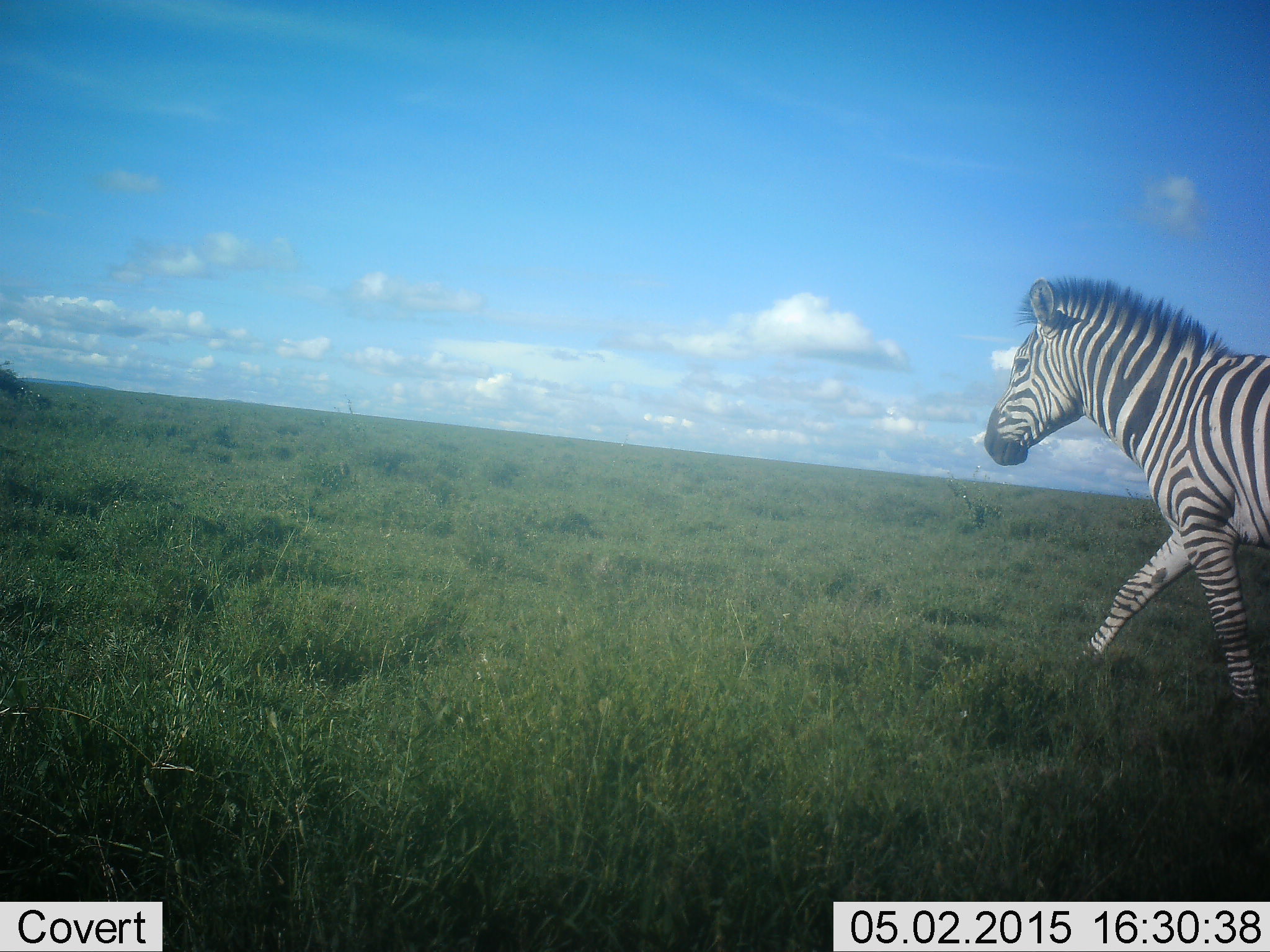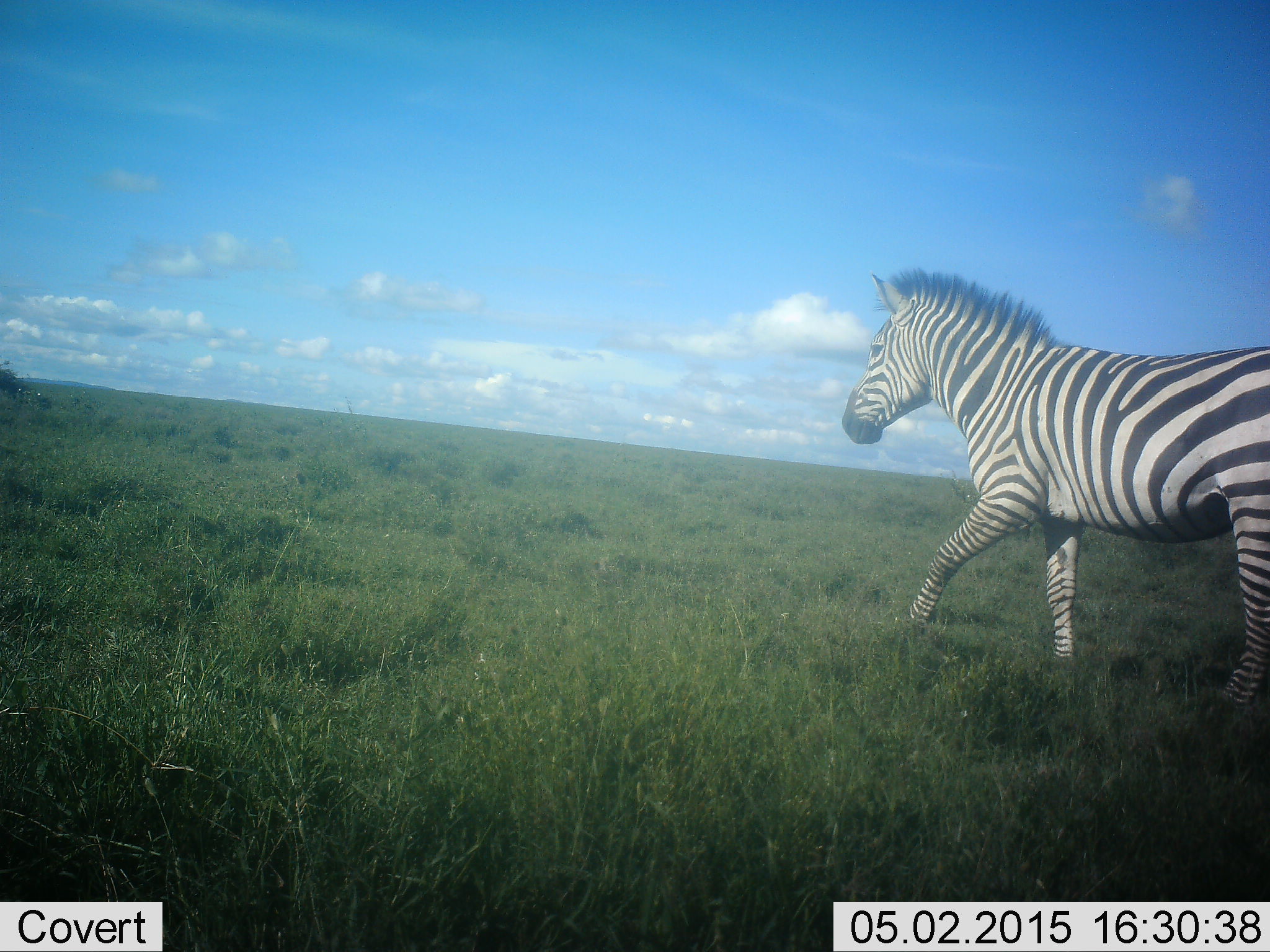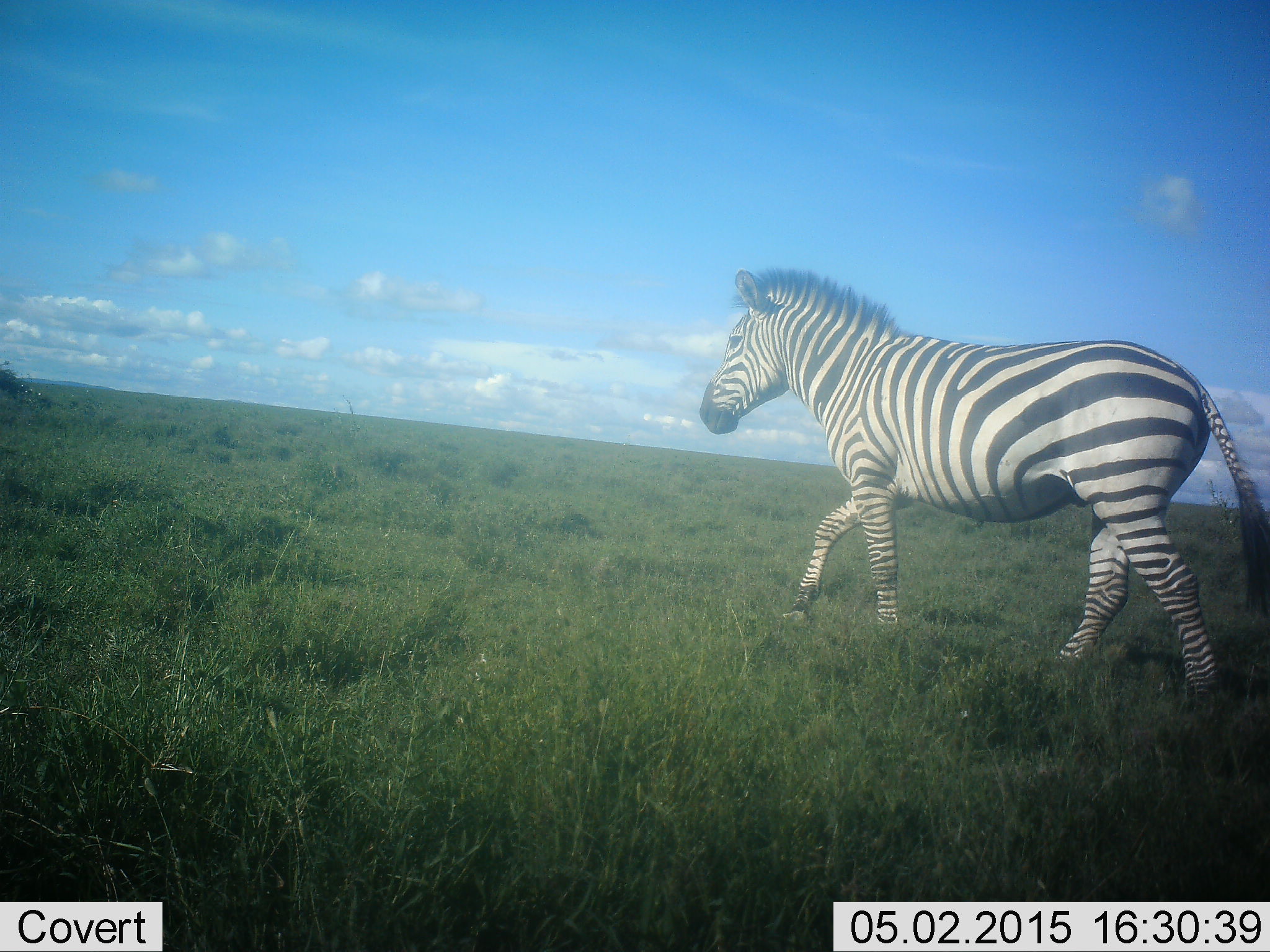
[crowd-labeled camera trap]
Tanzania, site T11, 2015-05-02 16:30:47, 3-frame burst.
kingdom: Animalia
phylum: Chordata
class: Mammalia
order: Perissodactyla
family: Equidae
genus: Equus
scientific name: Equus quagga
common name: plains zebra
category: zebra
Zebra (plains zebra) (Equus quagga), count 1. Behavior (volunteer vote fractions): standing 0%, resting 0%, moving 100%, interacting 0%. Young present (vote fraction): 0%. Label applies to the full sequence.